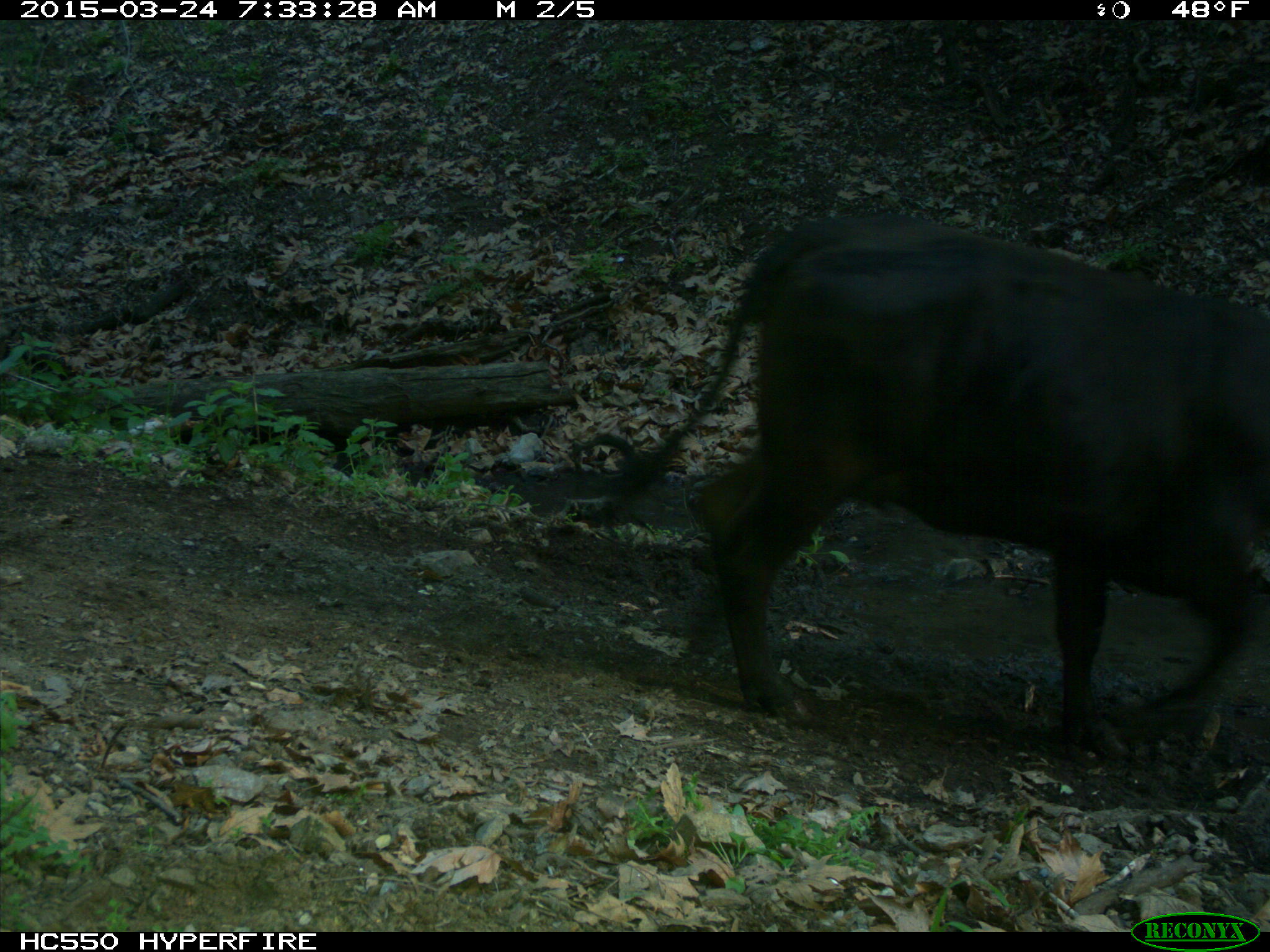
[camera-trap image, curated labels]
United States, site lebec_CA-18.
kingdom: Animalia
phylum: Chordata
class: Mammalia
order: Artiodactyla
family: Bovidae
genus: Bos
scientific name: Bos taurus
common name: domestic cow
Bos taurus (domestic cow).